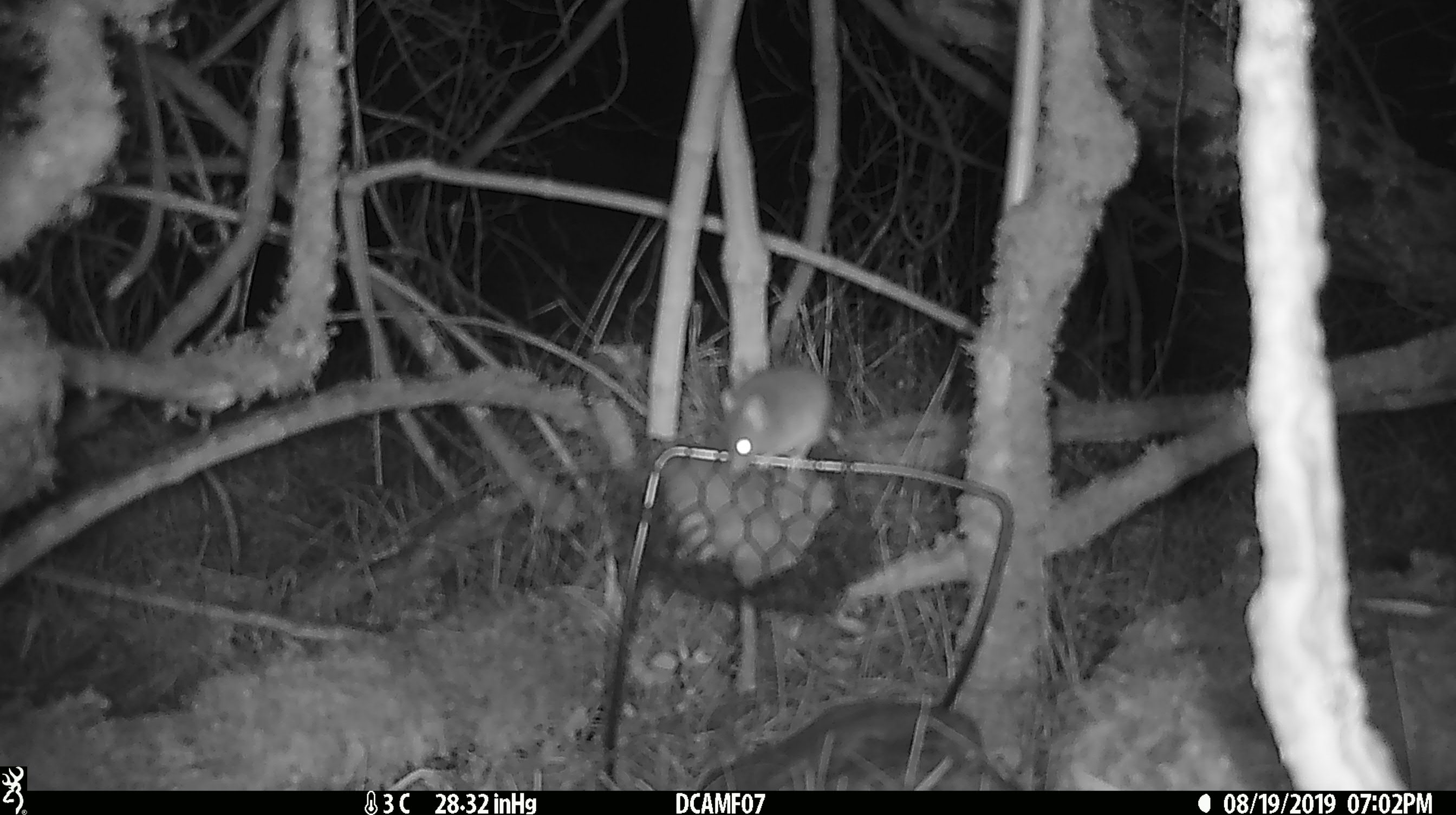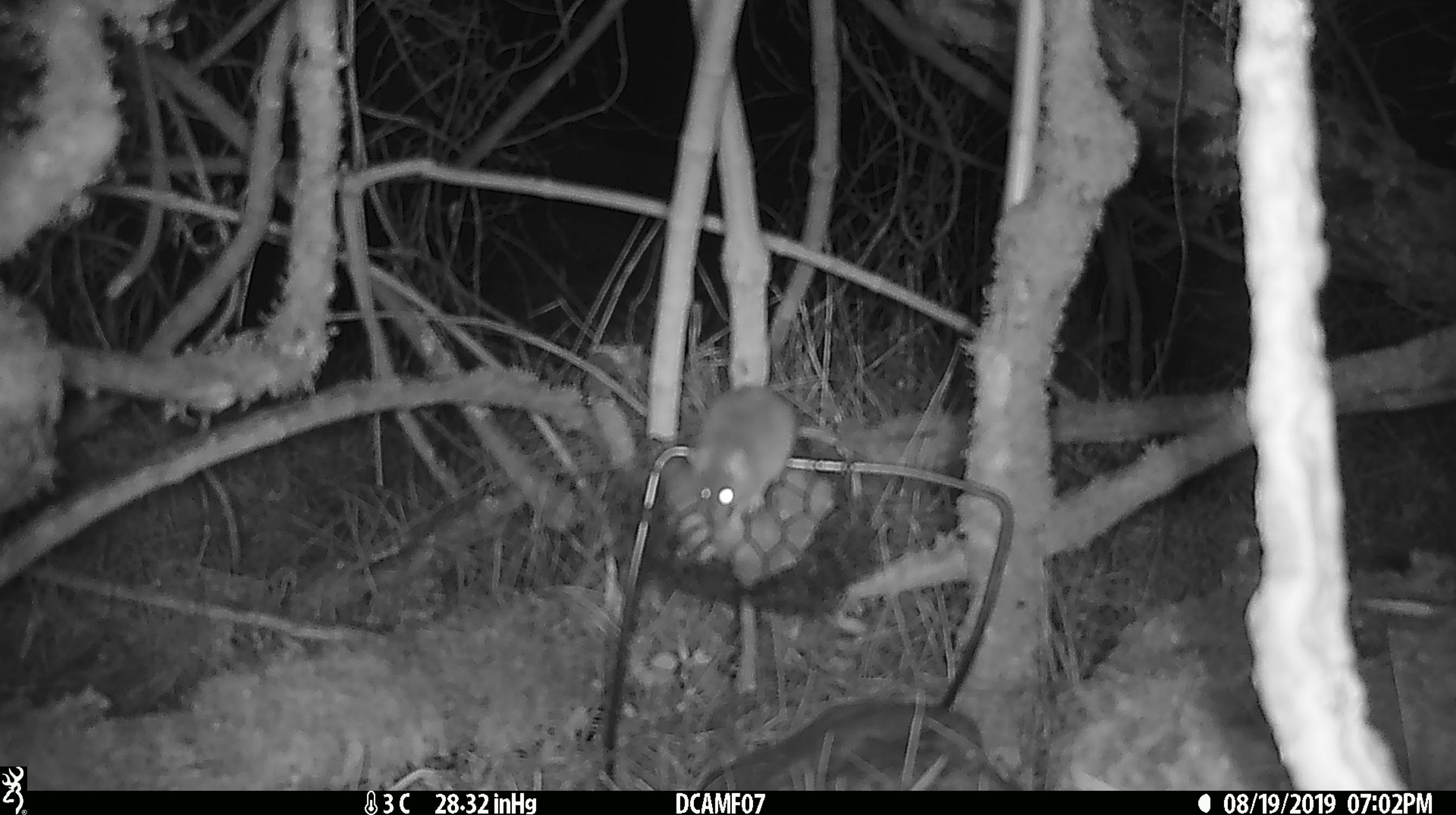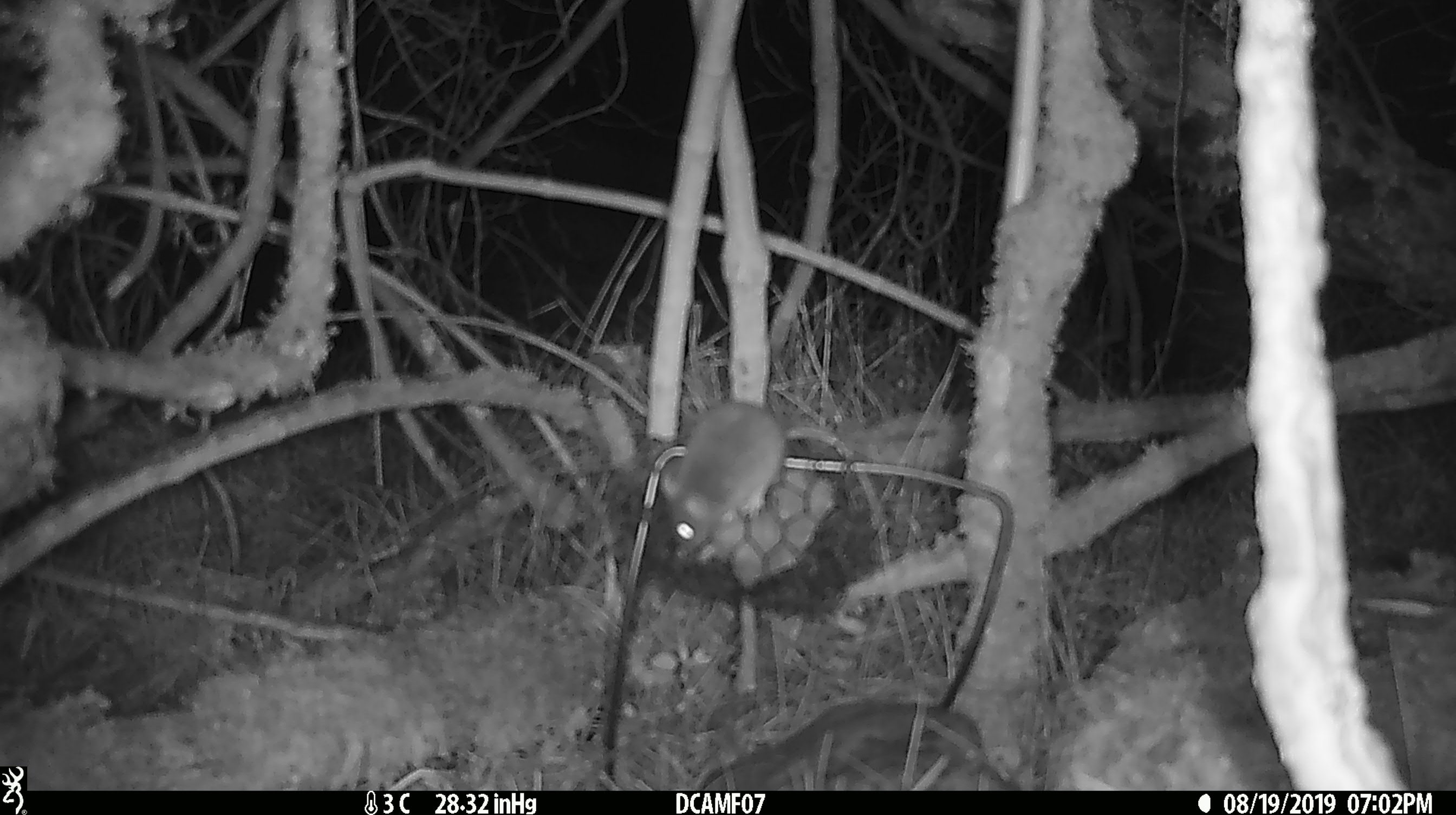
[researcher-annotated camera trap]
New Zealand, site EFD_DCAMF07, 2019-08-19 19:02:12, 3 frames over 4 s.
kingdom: Animalia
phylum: Chordata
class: Mammalia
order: Rodentia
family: Muridae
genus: Mus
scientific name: Mus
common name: mouse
Mouse (Mus).